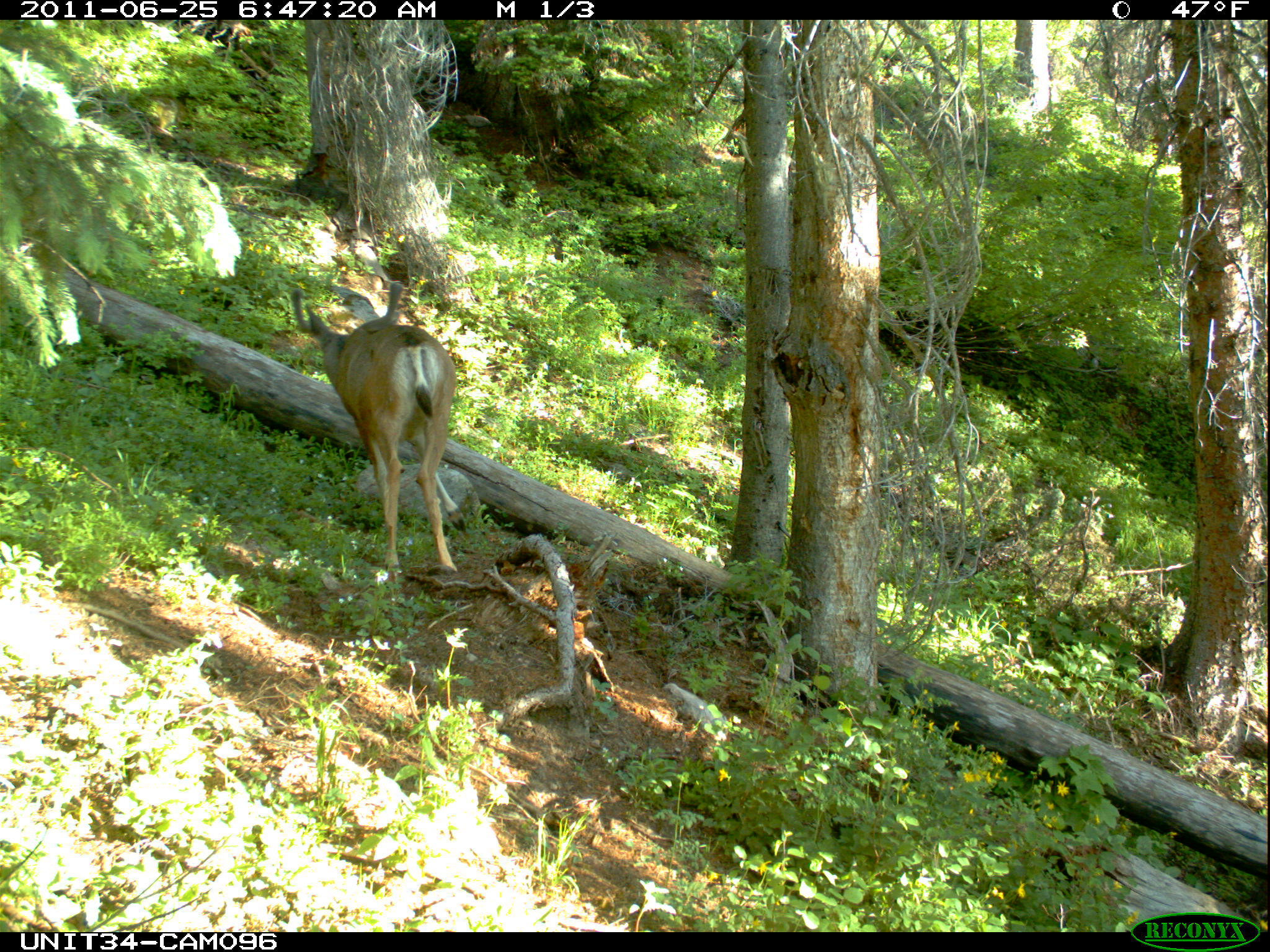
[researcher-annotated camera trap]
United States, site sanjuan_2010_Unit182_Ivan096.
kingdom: Animalia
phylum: Chordata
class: Mammalia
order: Artiodactyla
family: Cervidae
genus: Odocoileus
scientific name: Odocoileus hemionus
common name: mule deer